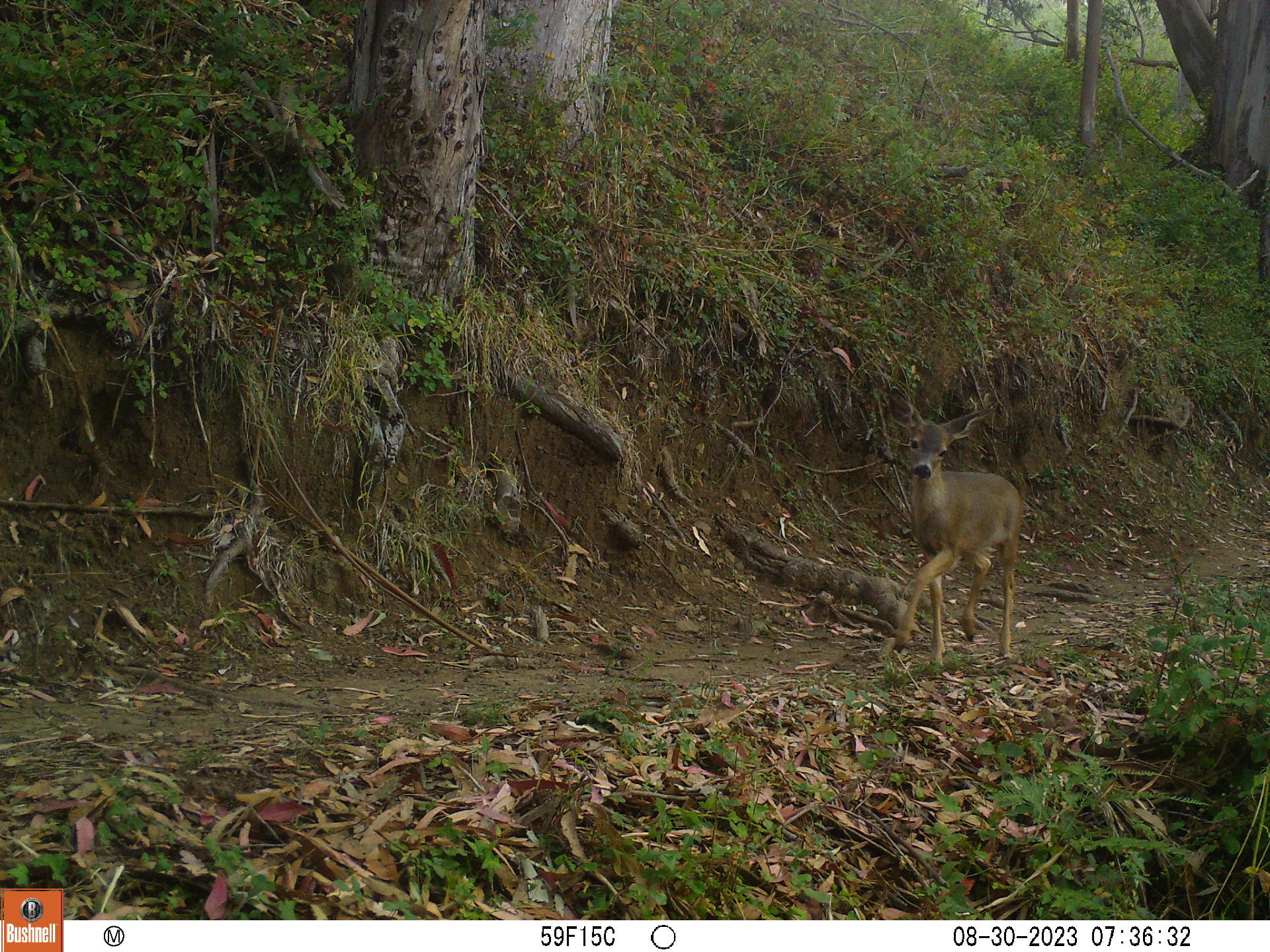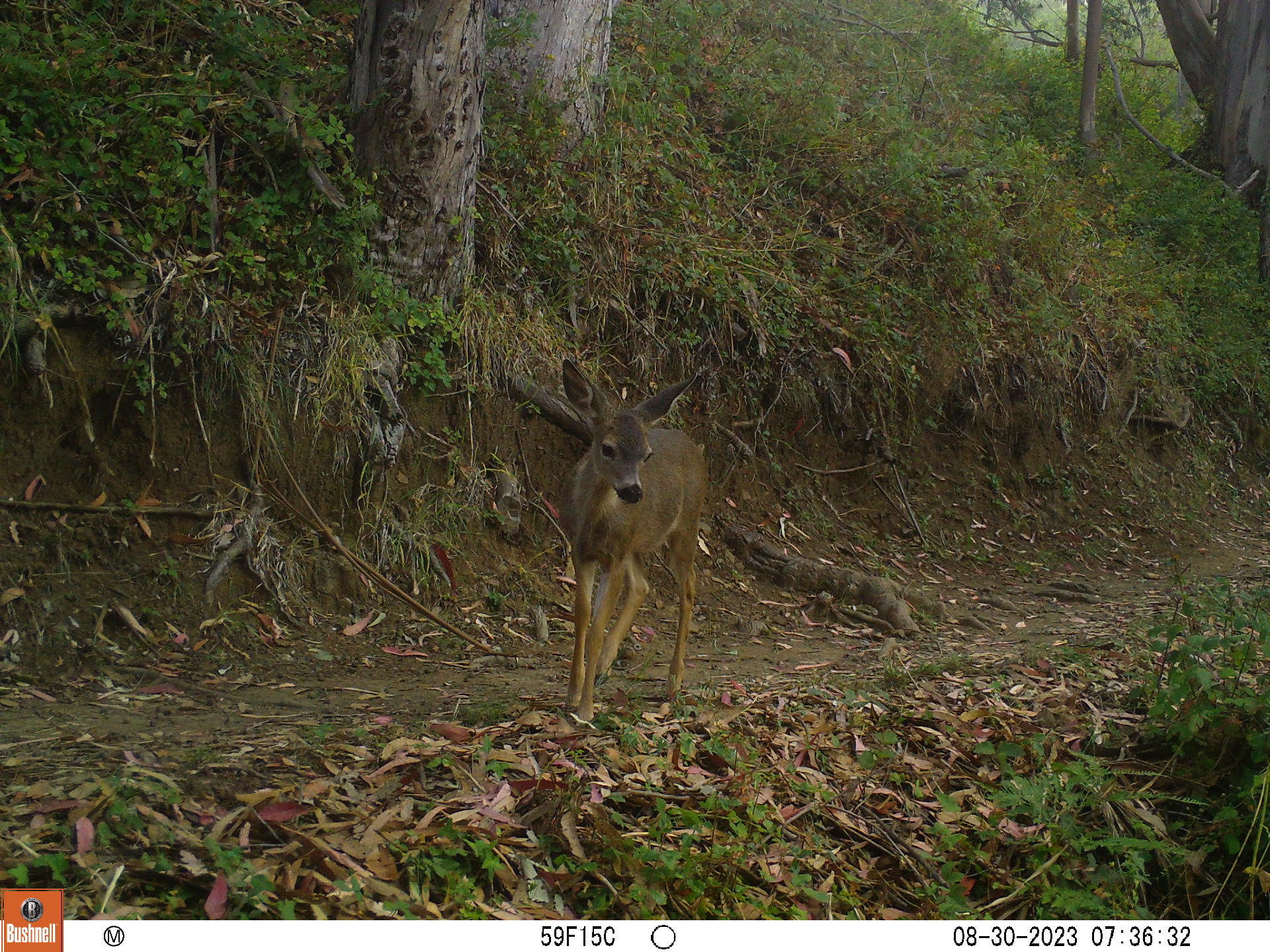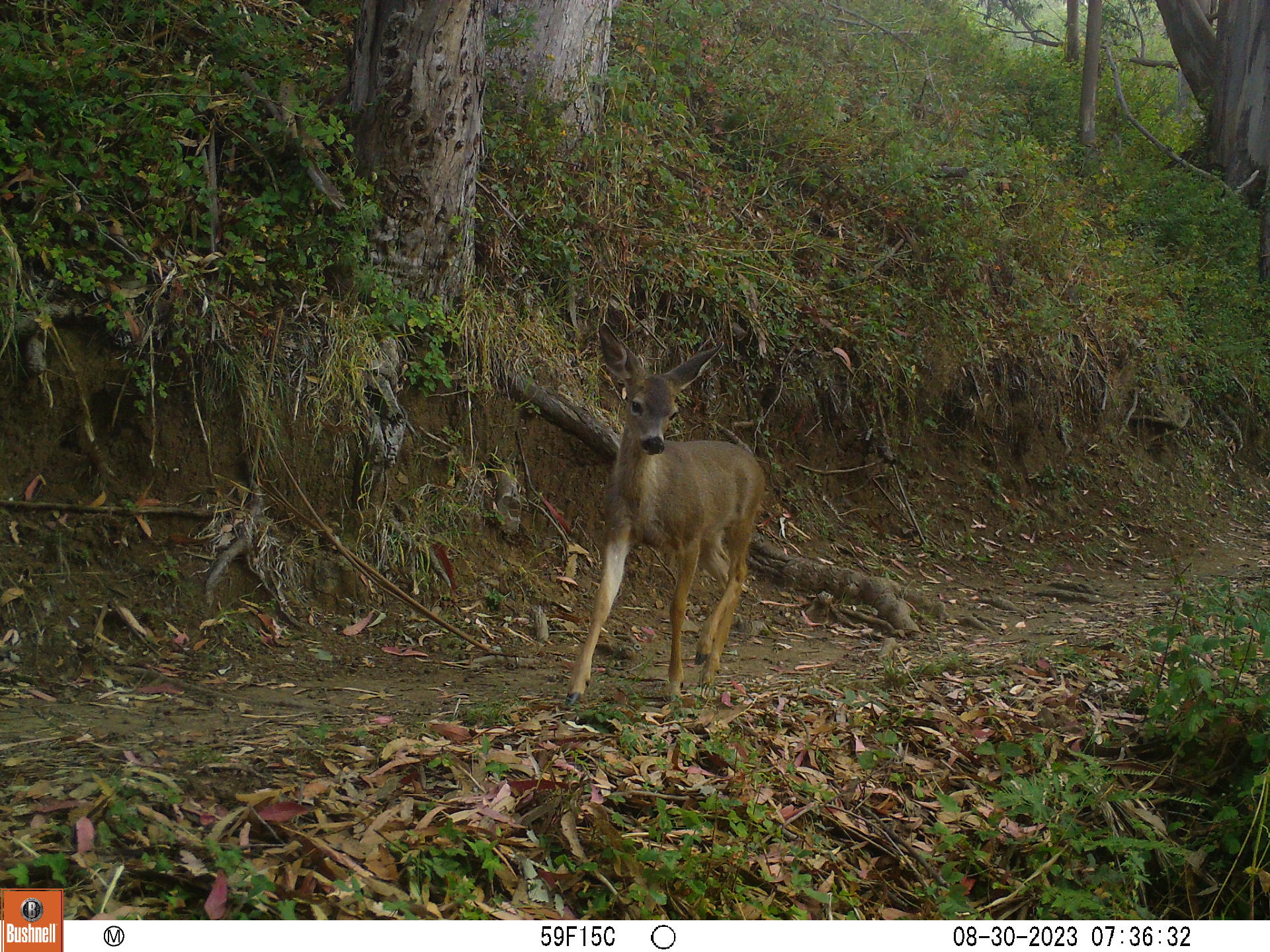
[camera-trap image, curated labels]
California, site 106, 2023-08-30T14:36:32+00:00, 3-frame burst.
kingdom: Animalia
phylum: Chordata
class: Mammalia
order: Artiodactyla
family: Cervidae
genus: Odocoileus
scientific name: Odocoileus hemionus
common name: mule deer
Mule deer (Odocoileus hemionus).